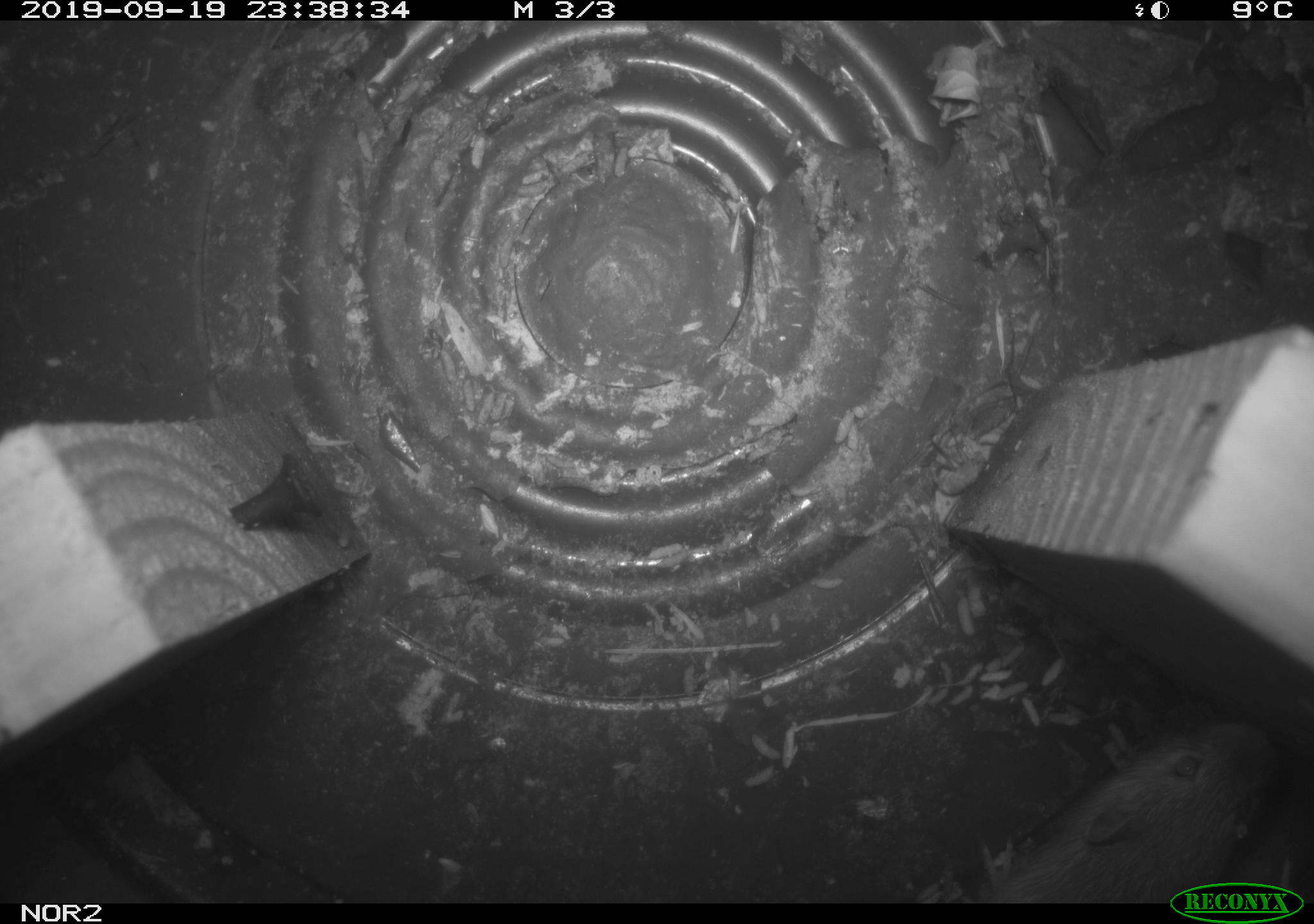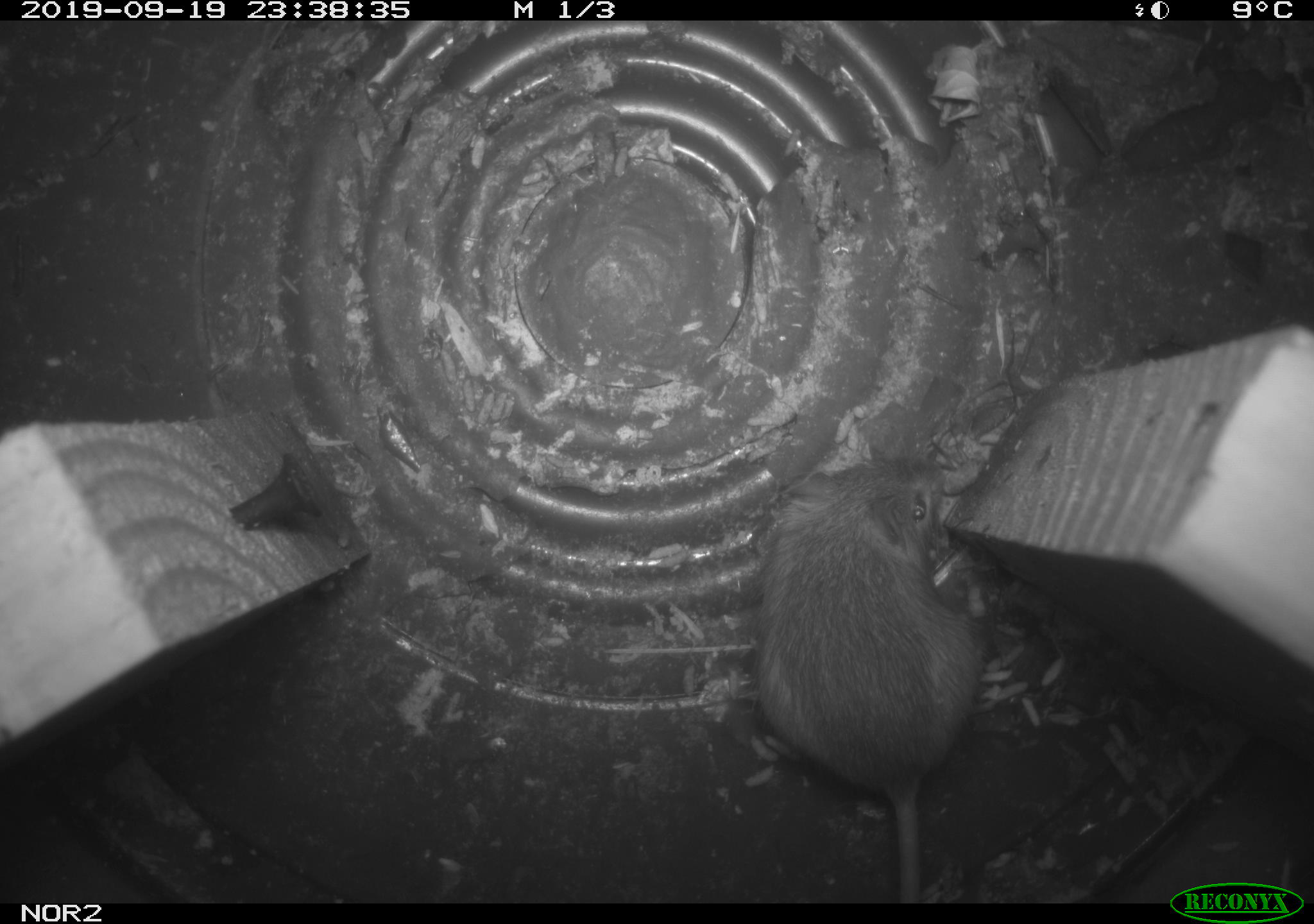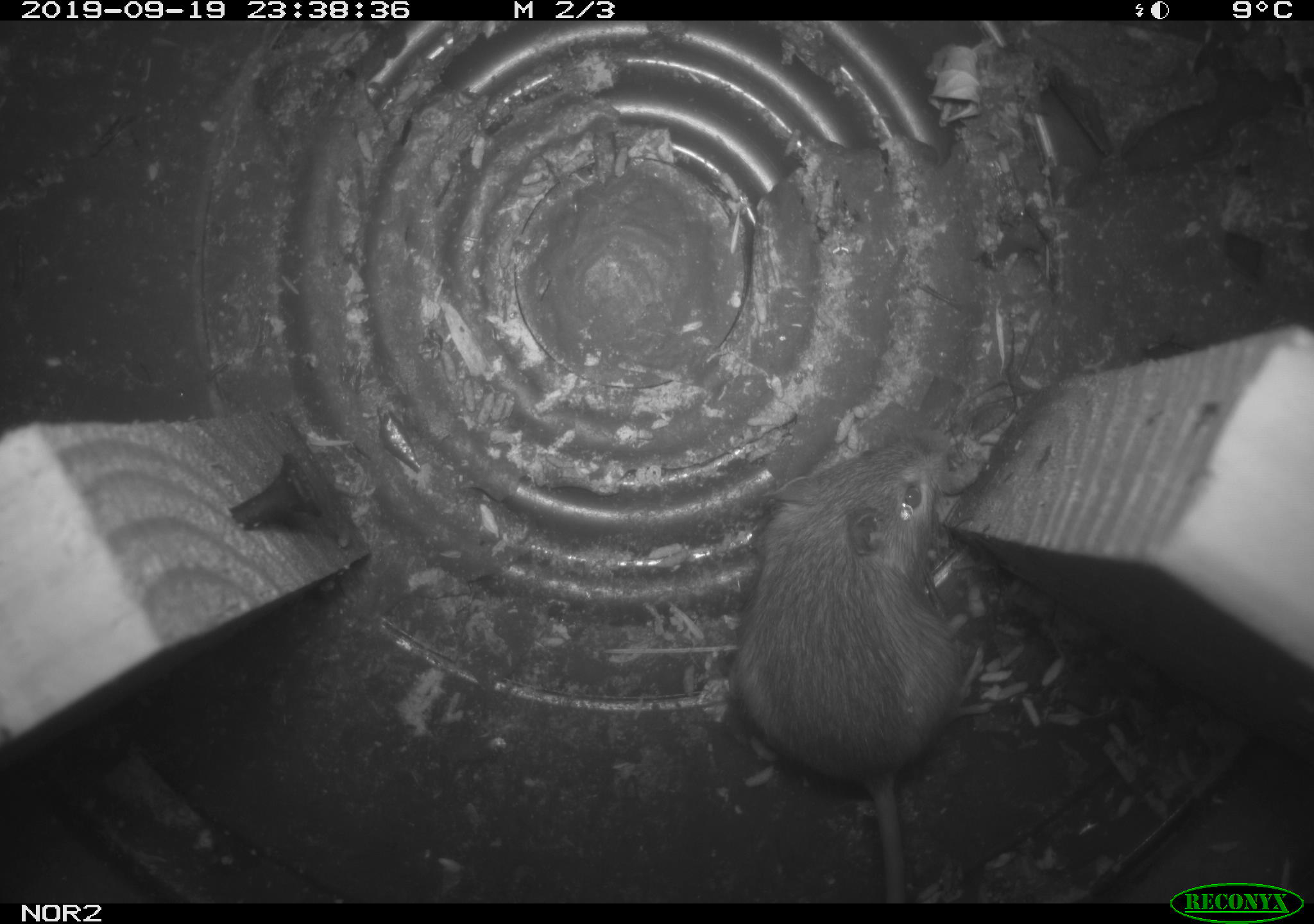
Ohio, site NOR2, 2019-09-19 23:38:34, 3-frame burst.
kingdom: Animalia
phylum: Chordata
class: Mammalia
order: Rodentia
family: Zapodidae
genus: Napaeozapus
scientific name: Napaeozapus insignis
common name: woodland jumping mouse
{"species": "woodland jumping mouse (Napaeozapus insignis)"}